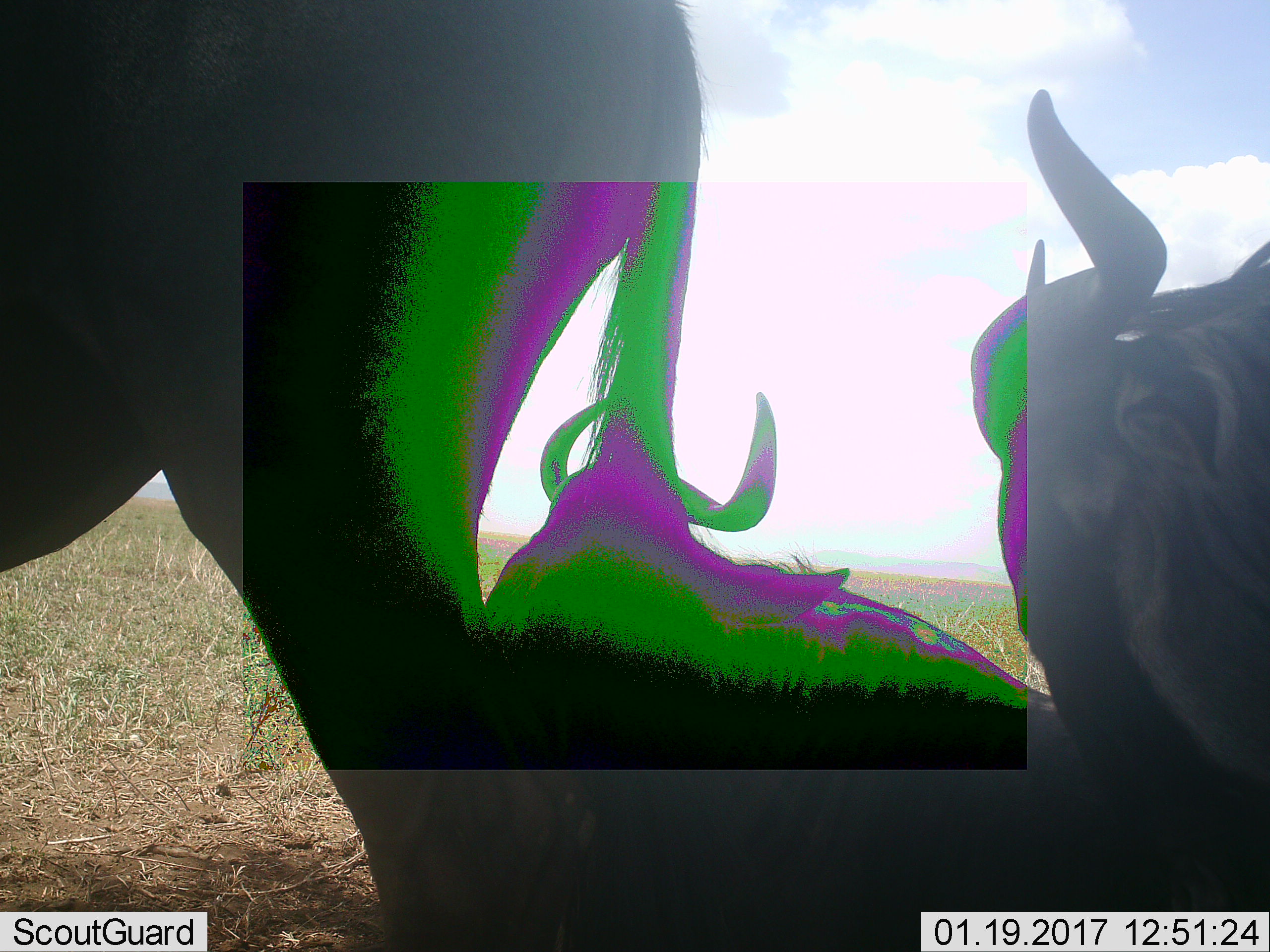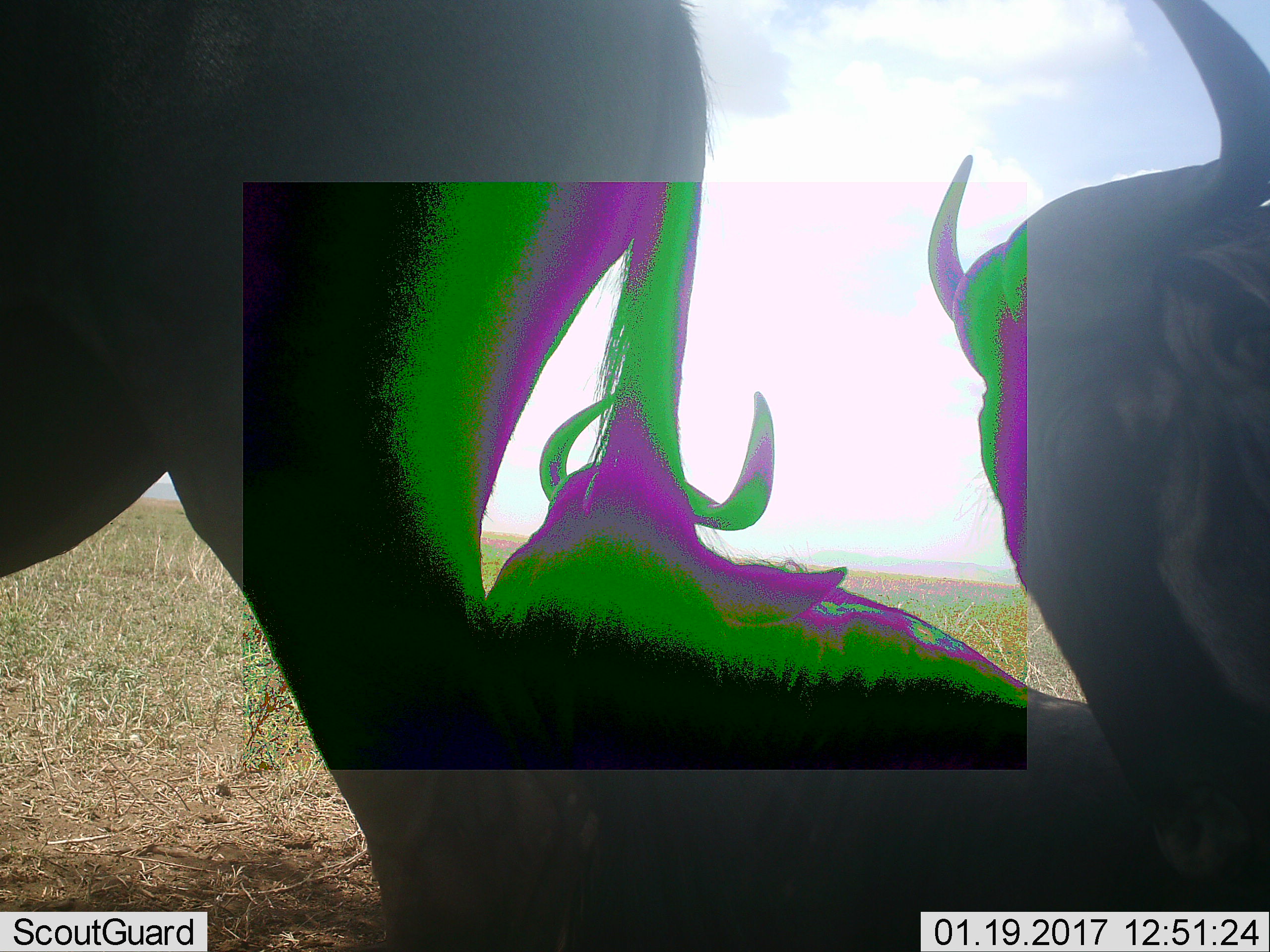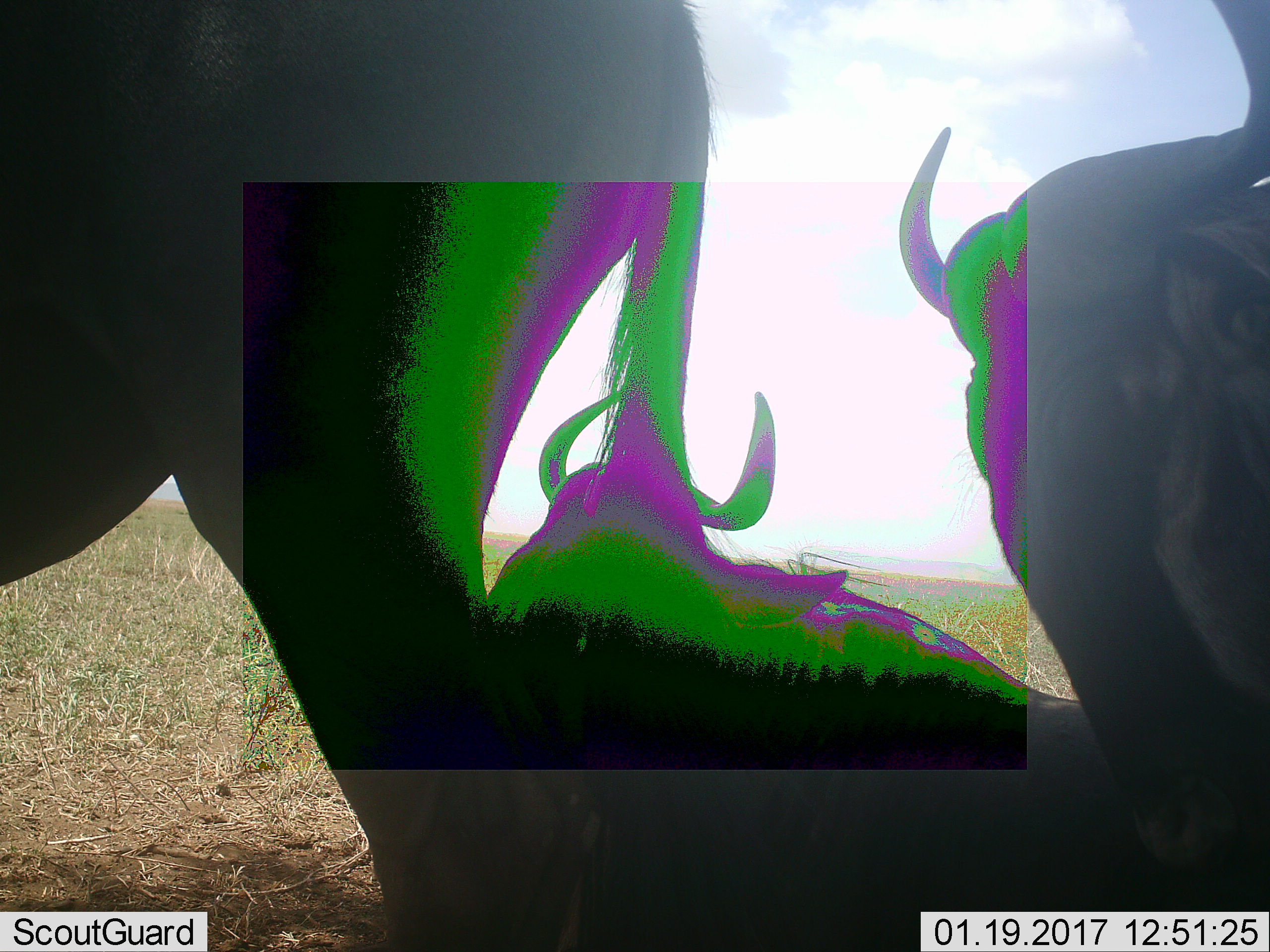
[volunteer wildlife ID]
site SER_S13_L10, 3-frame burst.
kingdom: Animalia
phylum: Chordata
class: Mammalia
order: Artiodactyla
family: Bovidae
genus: Connochaetes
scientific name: Connochaetes taurinus taurinus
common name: blue wildebeest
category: wildebeestblue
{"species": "wildebeestblue (blue wildebeest) (Connochaetes taurinus taurinus)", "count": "3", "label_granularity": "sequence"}